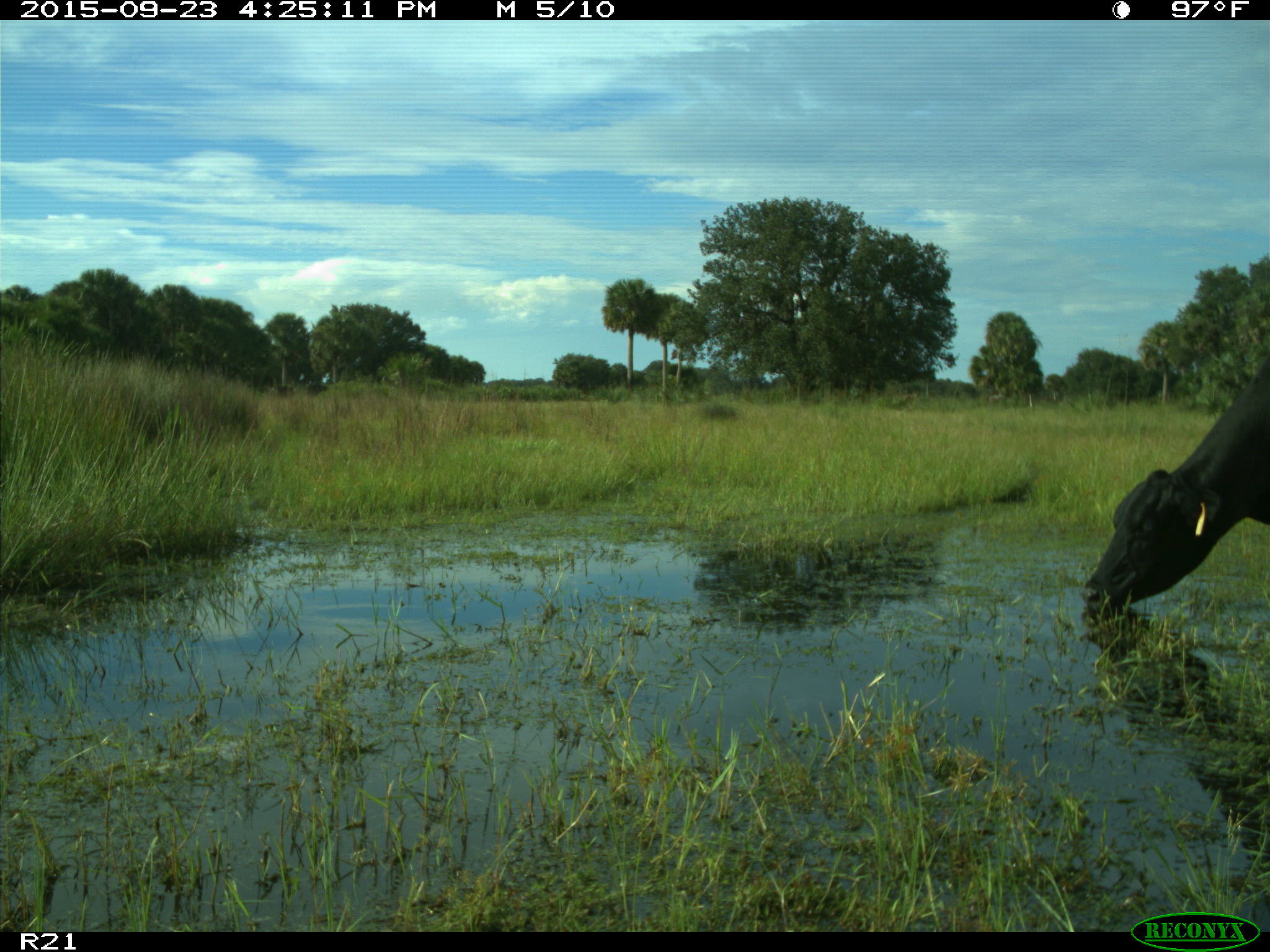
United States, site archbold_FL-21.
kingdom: Animalia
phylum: Chordata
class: Mammalia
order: Artiodactyla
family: Bovidae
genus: Bos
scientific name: Bos taurus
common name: domestic cow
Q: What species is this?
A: Bos taurus (domestic cow).